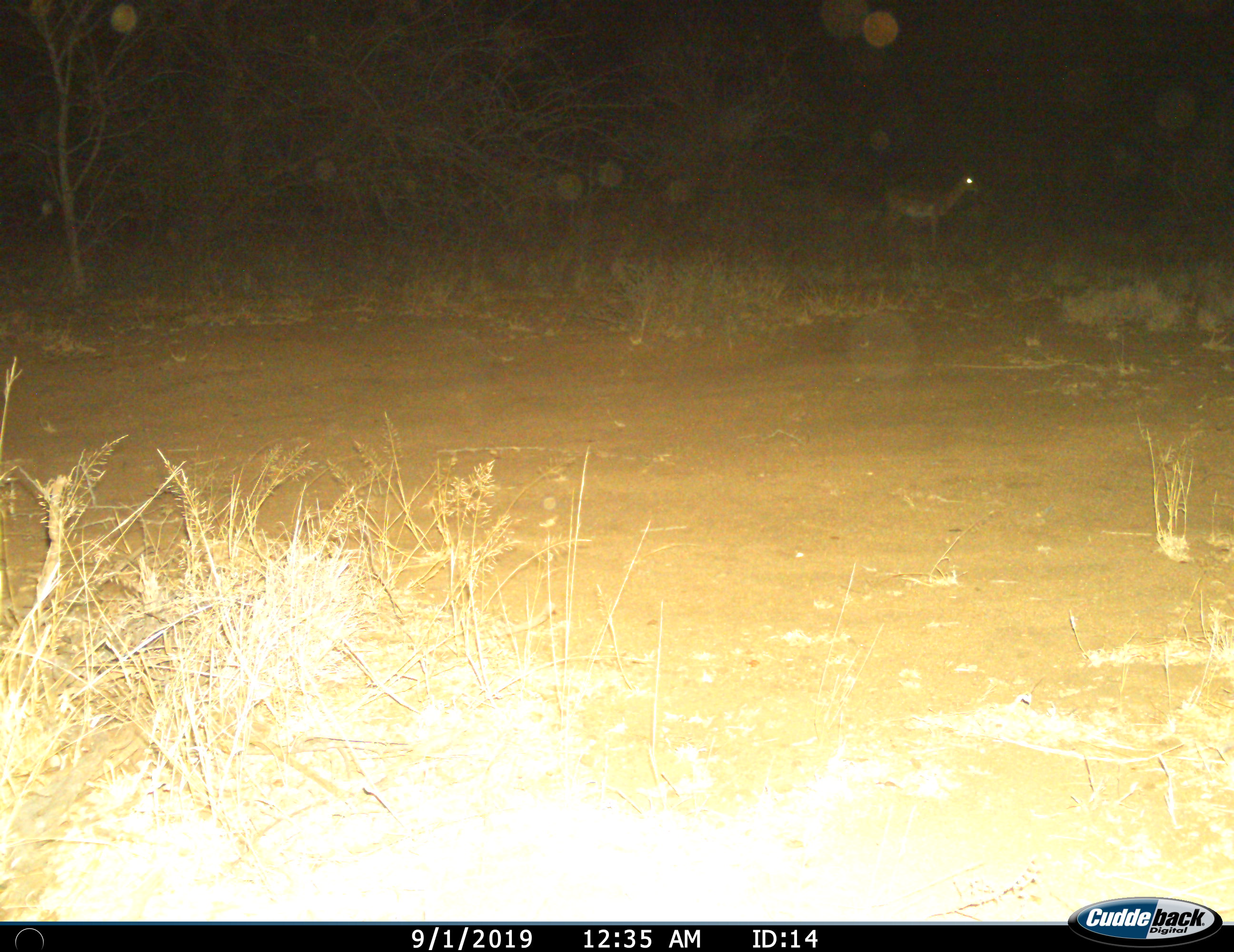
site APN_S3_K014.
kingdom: Animalia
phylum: Chordata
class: Mammalia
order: Artiodactyla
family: Bovidae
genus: Aepyceros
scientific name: Aepyceros melampus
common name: impala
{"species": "impala (Aepyceros melampus)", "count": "1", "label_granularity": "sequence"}